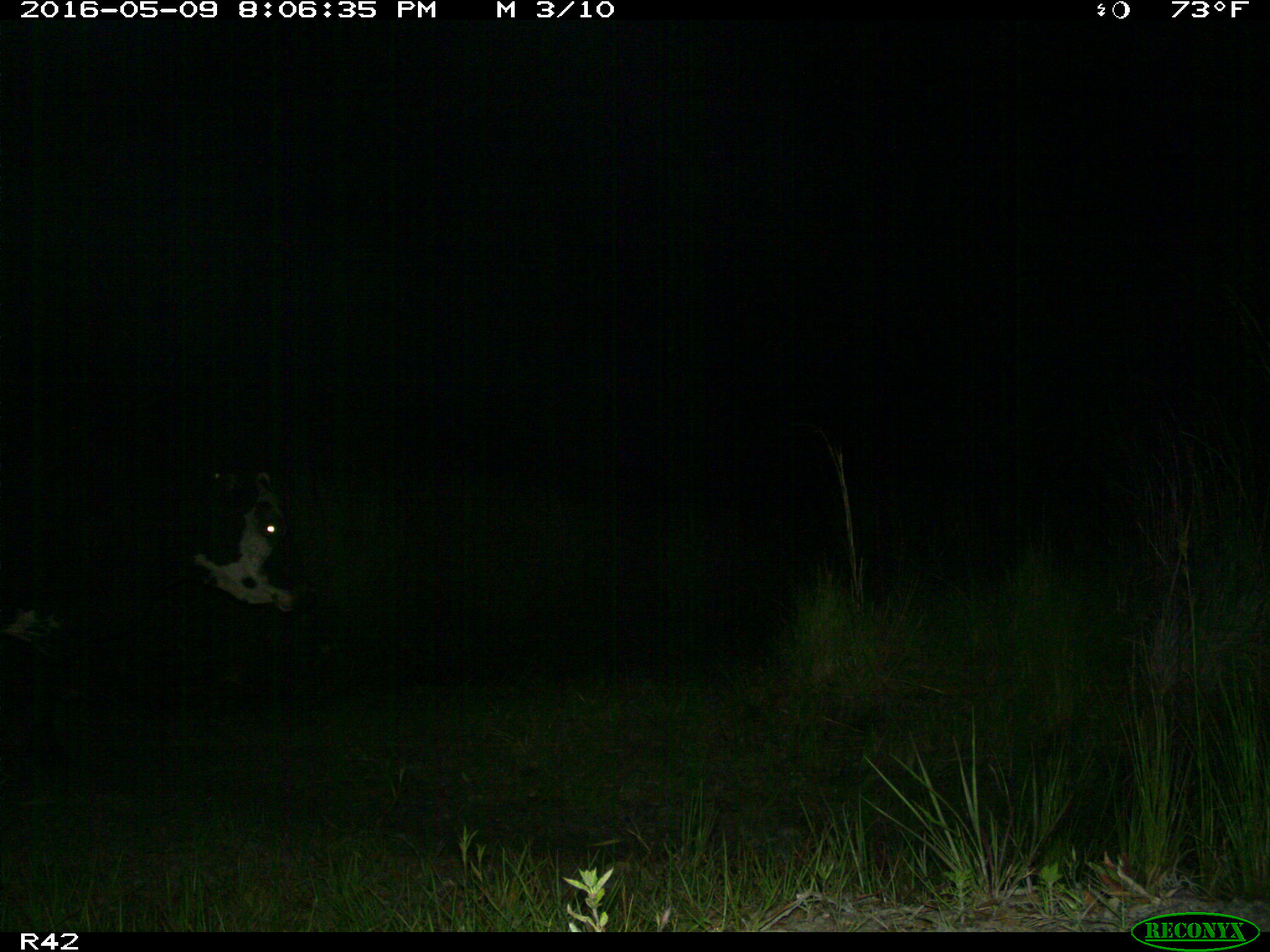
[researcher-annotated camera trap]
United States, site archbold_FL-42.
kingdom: Animalia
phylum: Chordata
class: Mammalia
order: Artiodactyla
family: Bovidae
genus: Bos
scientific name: Bos taurus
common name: domestic cow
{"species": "Bos taurus (domestic cow)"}